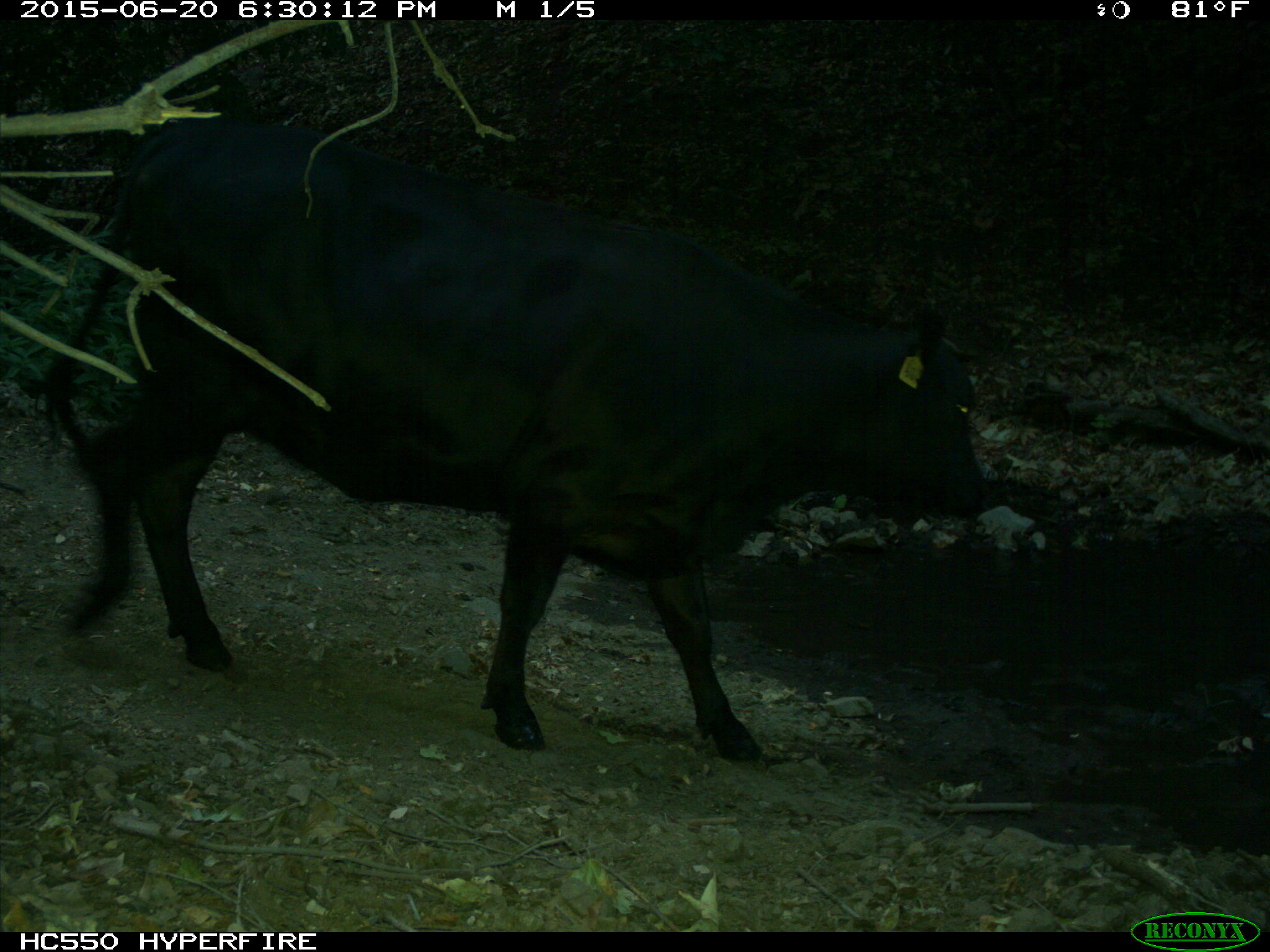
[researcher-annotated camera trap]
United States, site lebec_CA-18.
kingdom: Animalia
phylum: Chordata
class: Mammalia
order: Artiodactyla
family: Bovidae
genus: Bos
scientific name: Bos taurus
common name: domestic cow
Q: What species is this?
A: Bos taurus (domestic cow).